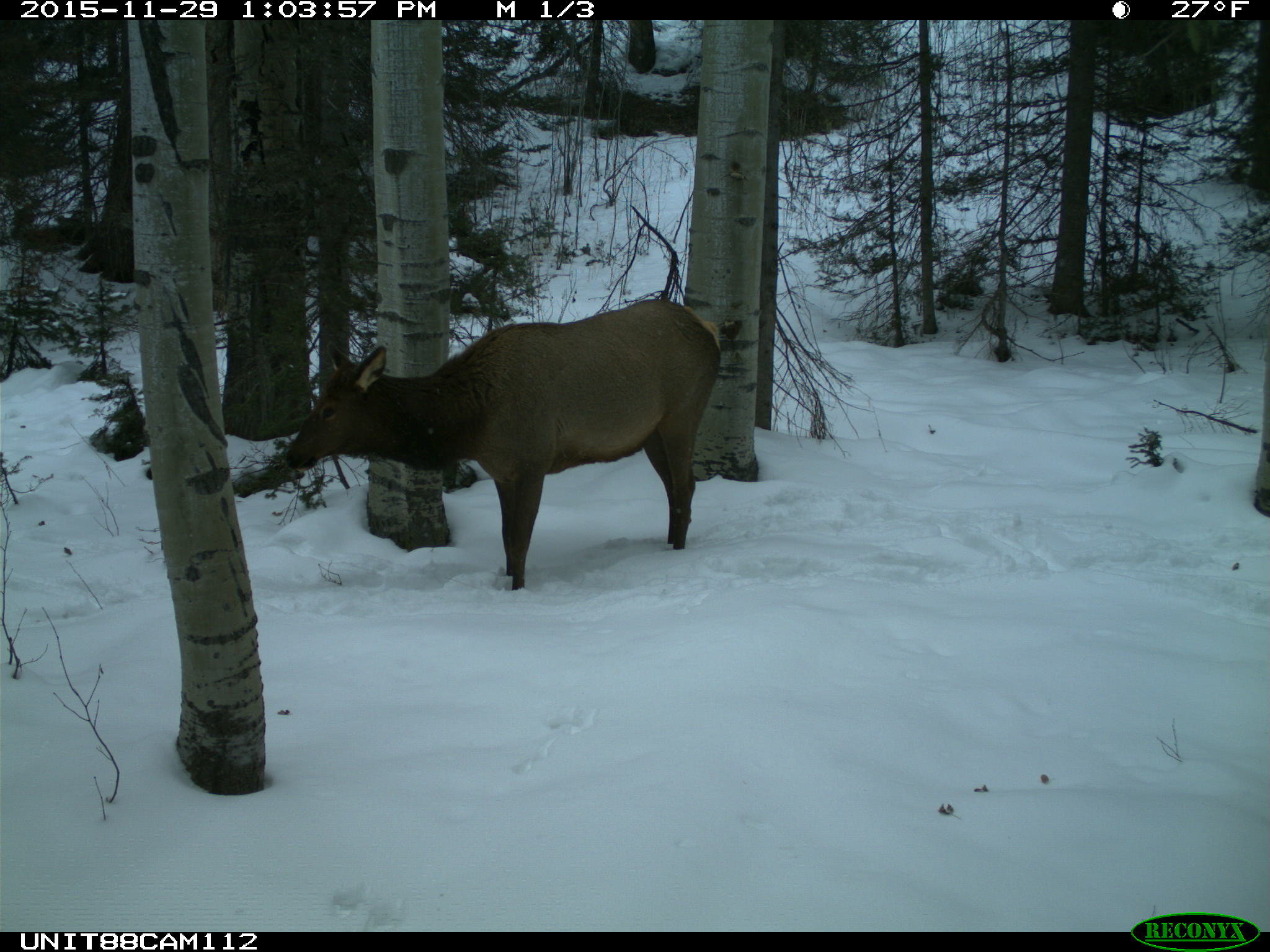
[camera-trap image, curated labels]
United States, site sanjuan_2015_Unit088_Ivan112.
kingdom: Animalia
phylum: Chordata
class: Mammalia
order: Artiodactyla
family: Cervidae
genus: Cervus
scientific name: Cervus elaphus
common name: red deer